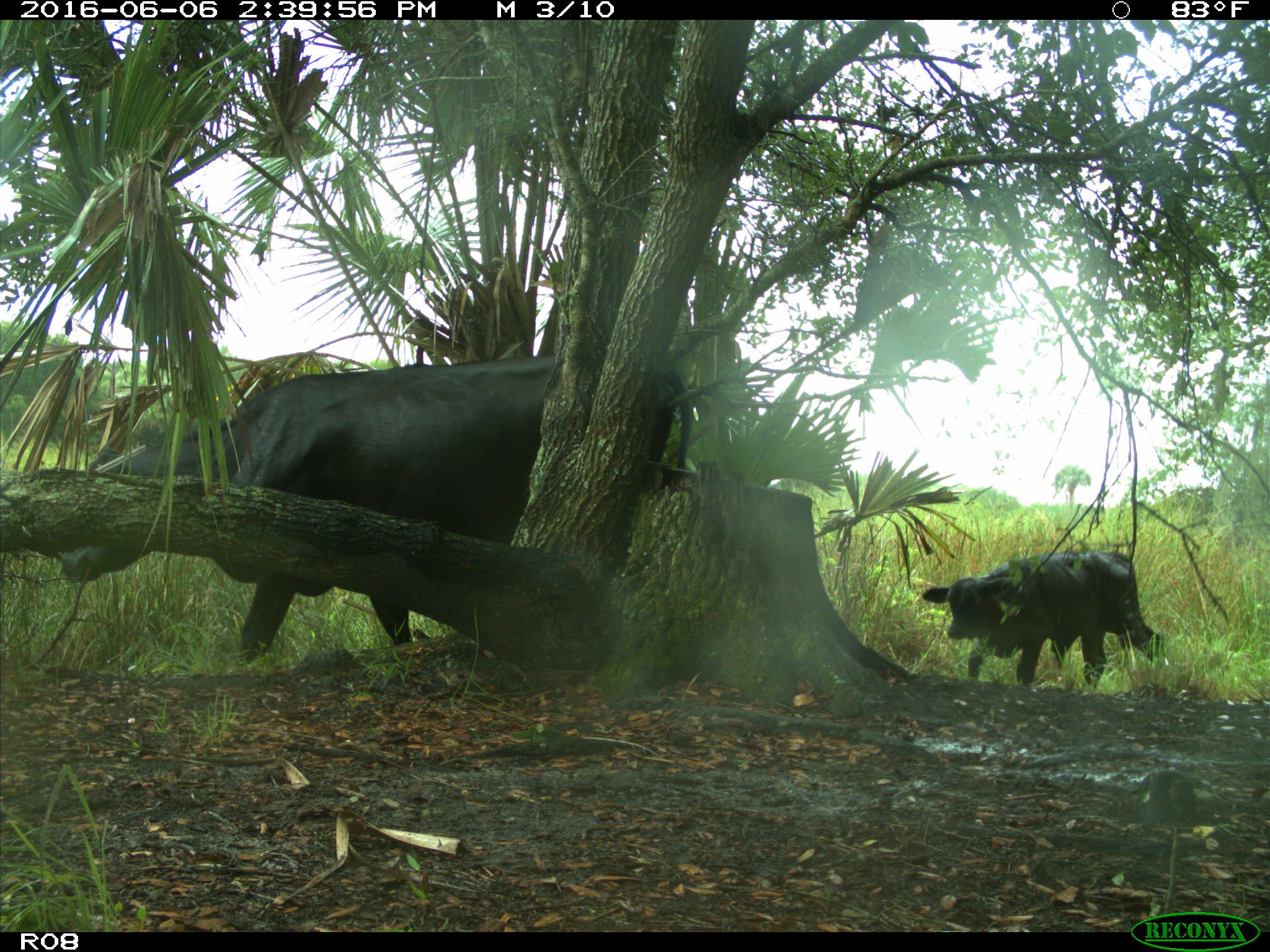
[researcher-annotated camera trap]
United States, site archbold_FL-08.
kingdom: Animalia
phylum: Chordata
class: Mammalia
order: Artiodactyla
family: Bovidae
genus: Bos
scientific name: Bos taurus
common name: domestic cow